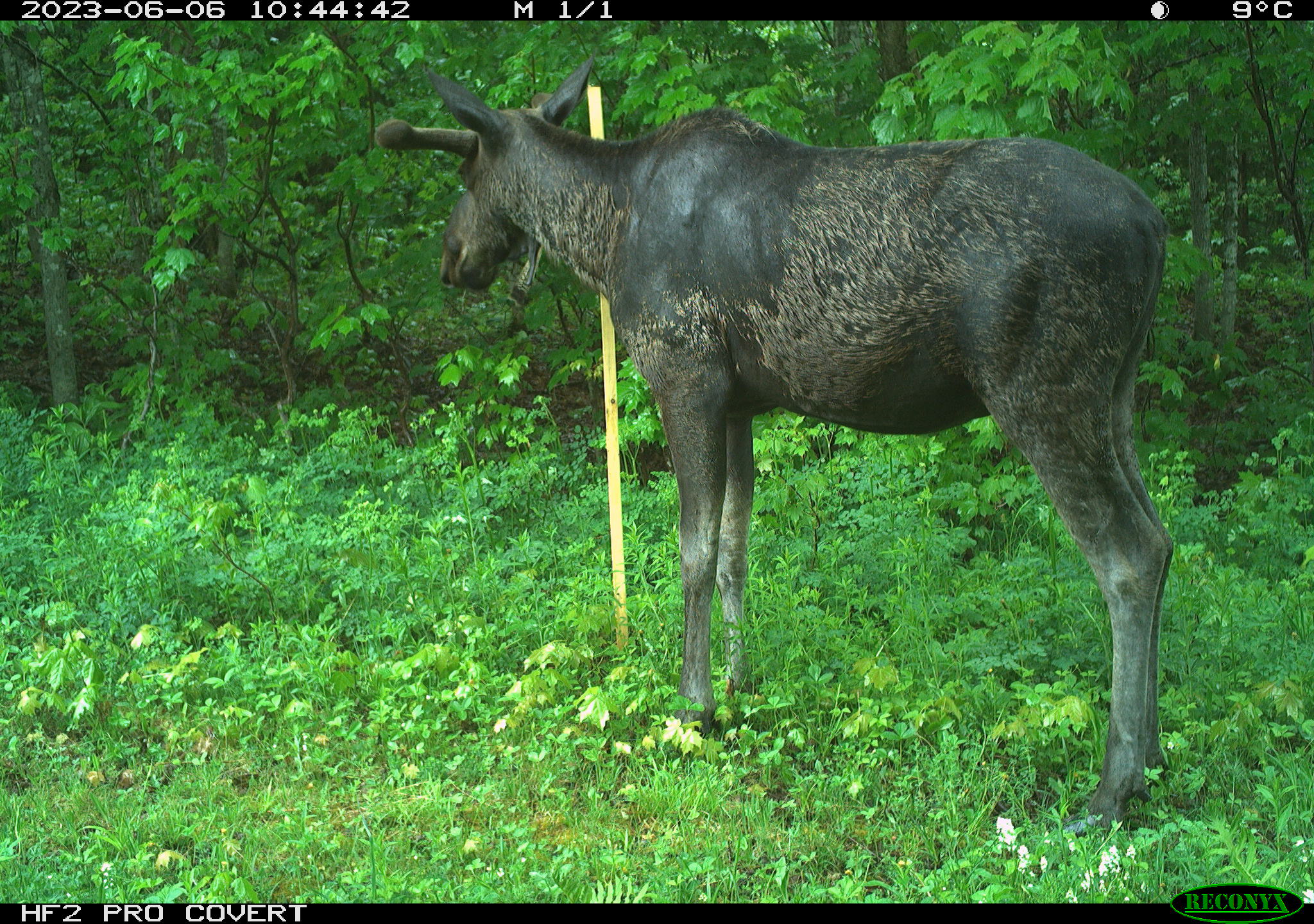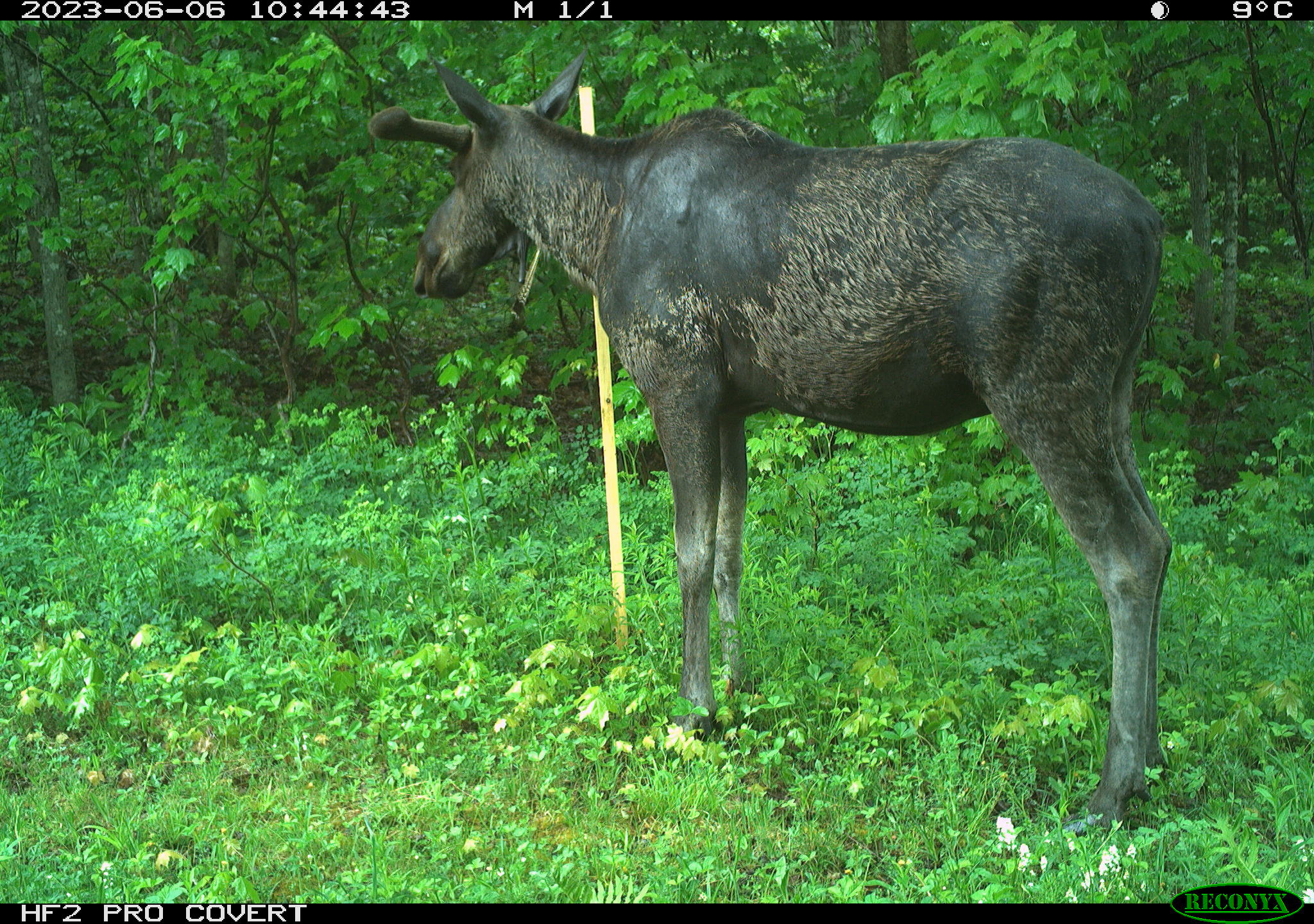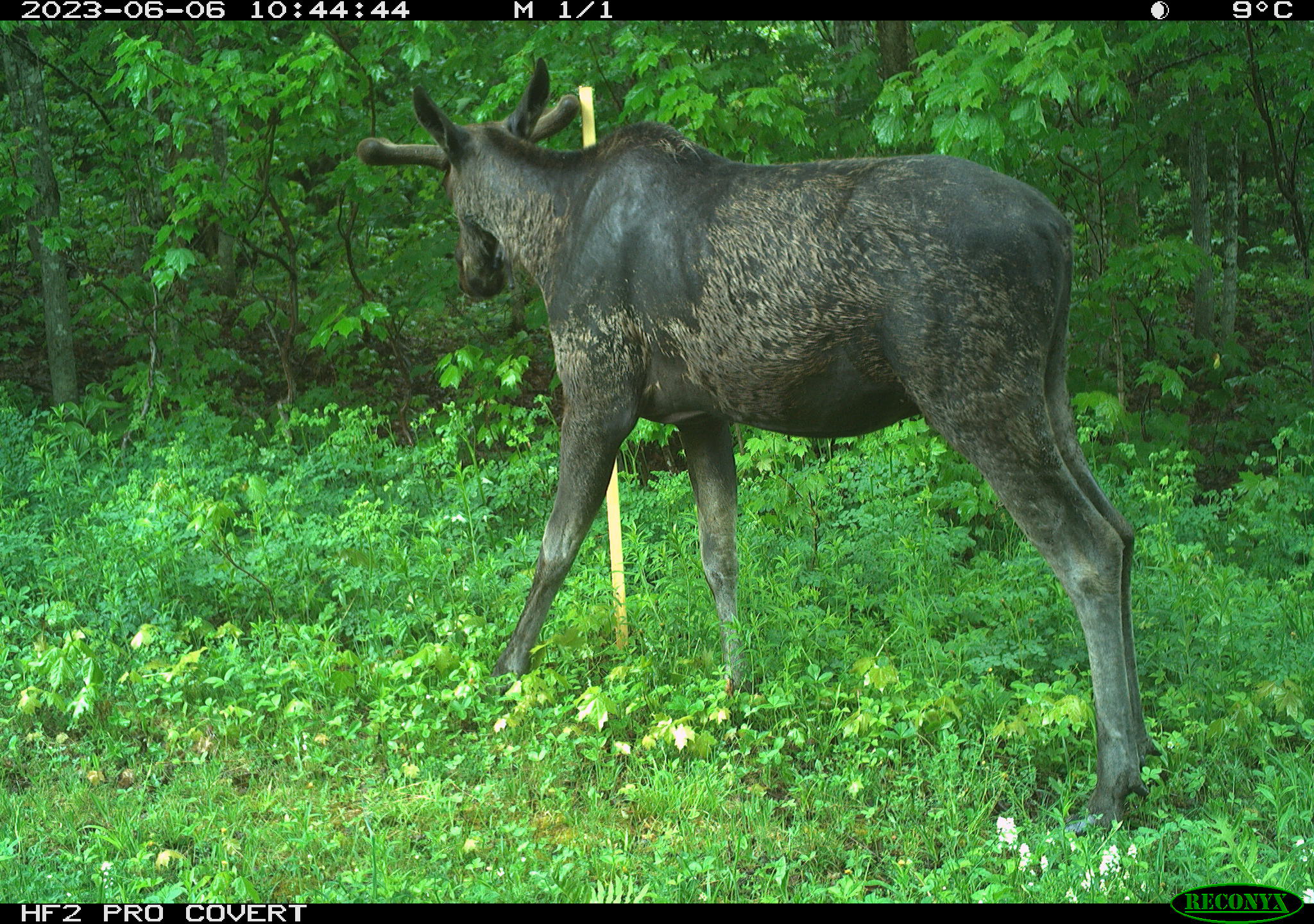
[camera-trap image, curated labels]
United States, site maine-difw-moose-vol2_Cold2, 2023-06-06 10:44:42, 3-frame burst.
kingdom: Animalia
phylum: Chordata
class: Mammalia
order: Artiodactyla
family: Cervidae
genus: Alces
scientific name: Alces alces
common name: moose